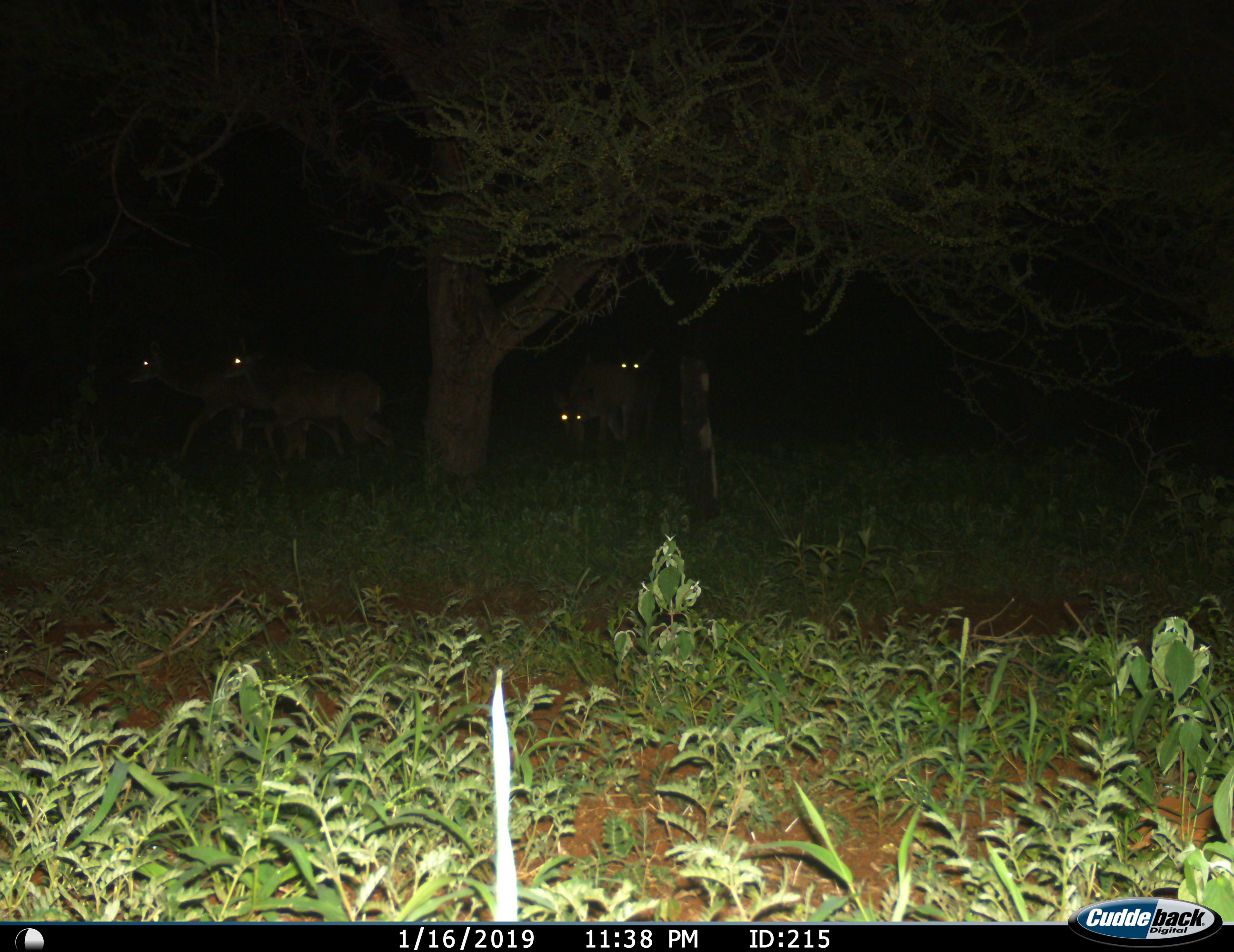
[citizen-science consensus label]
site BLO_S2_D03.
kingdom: Animalia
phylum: Chordata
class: Mammalia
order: Artiodactyla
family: Bovidae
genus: Aepyceros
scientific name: Aepyceros melampus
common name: impala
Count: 4.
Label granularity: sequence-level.